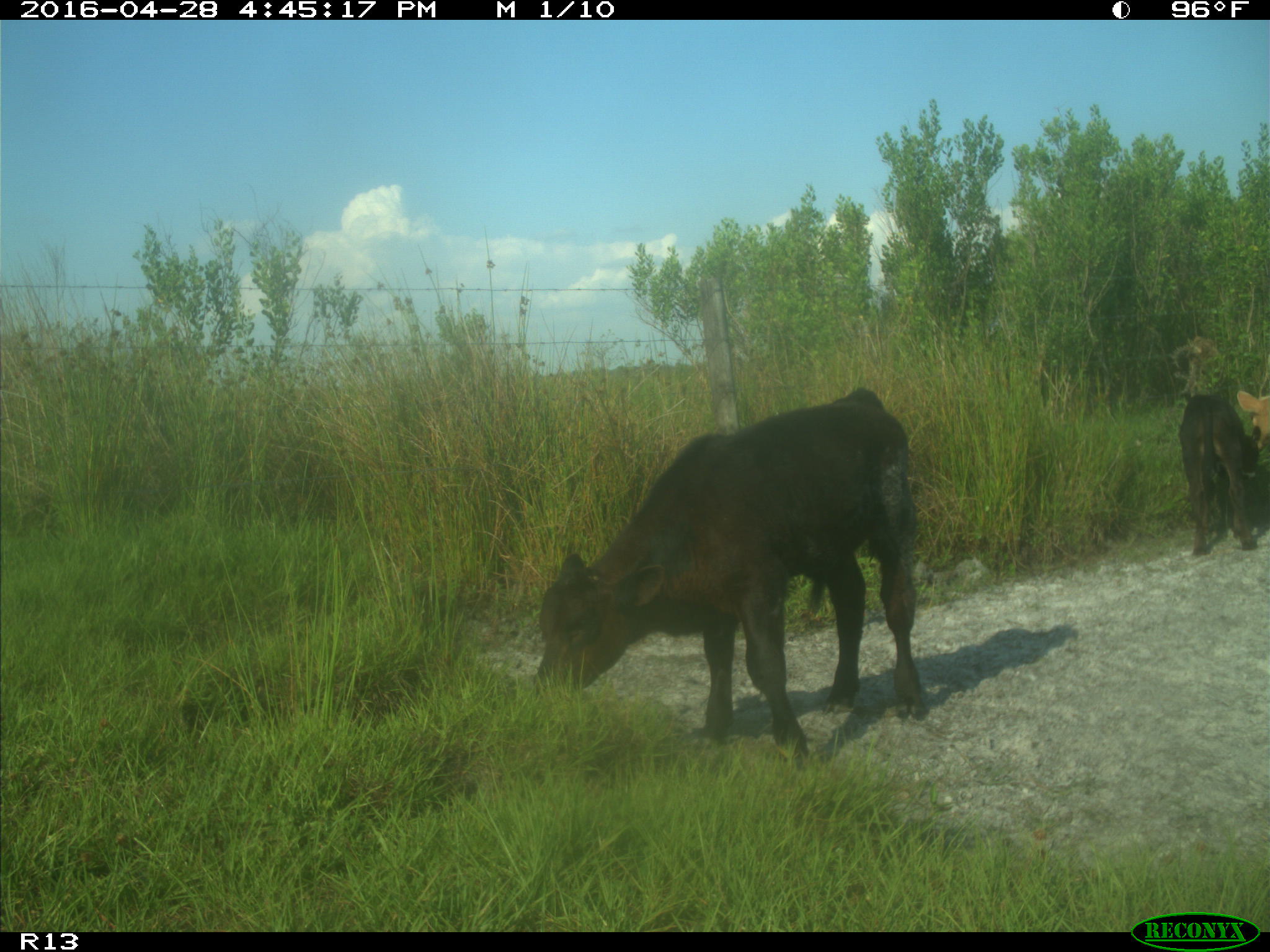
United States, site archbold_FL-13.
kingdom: Animalia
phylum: Chordata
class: Mammalia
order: Artiodactyla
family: Bovidae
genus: Bos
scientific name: Bos taurus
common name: domestic cow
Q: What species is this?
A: Bos taurus (domestic cow).